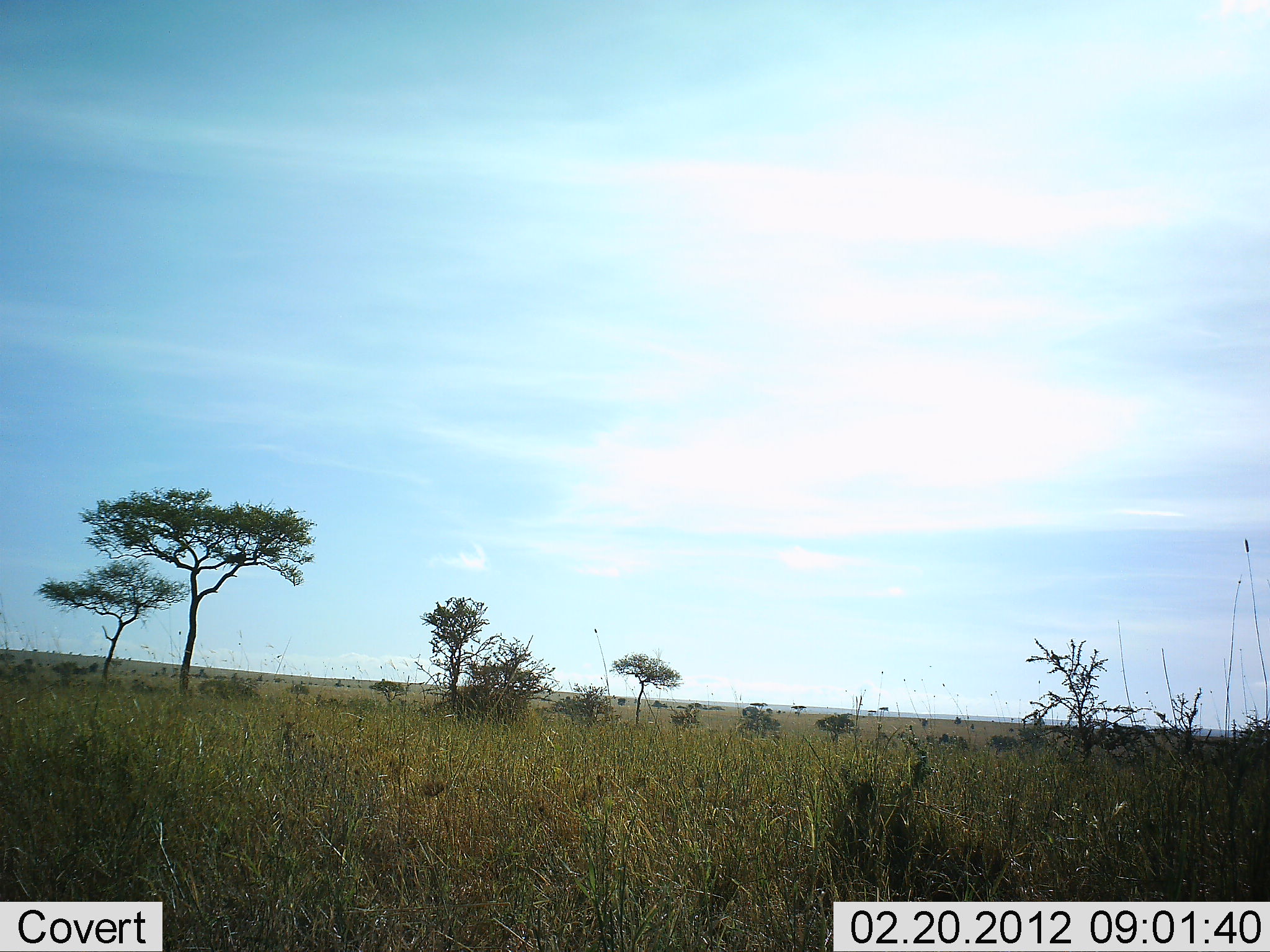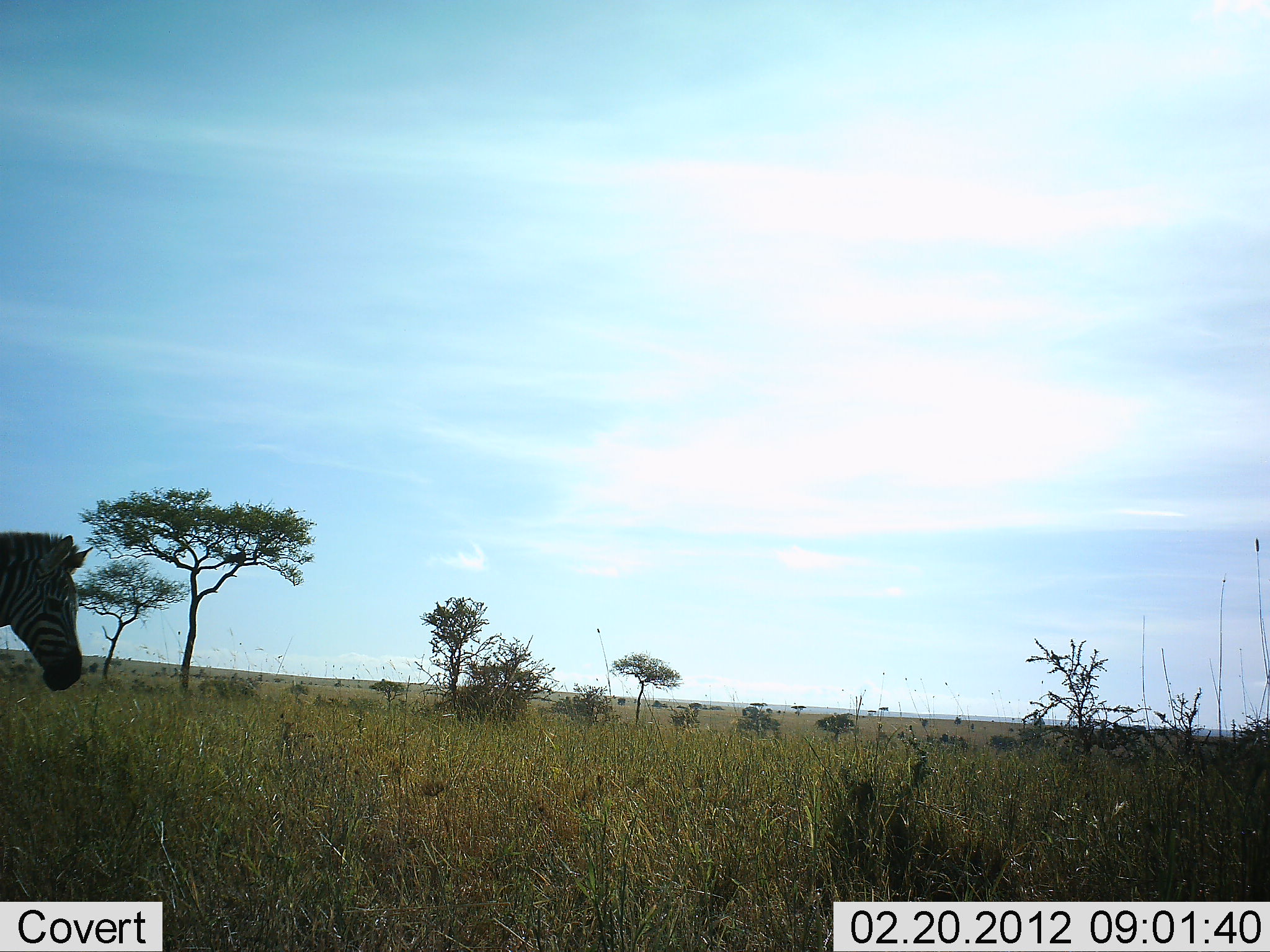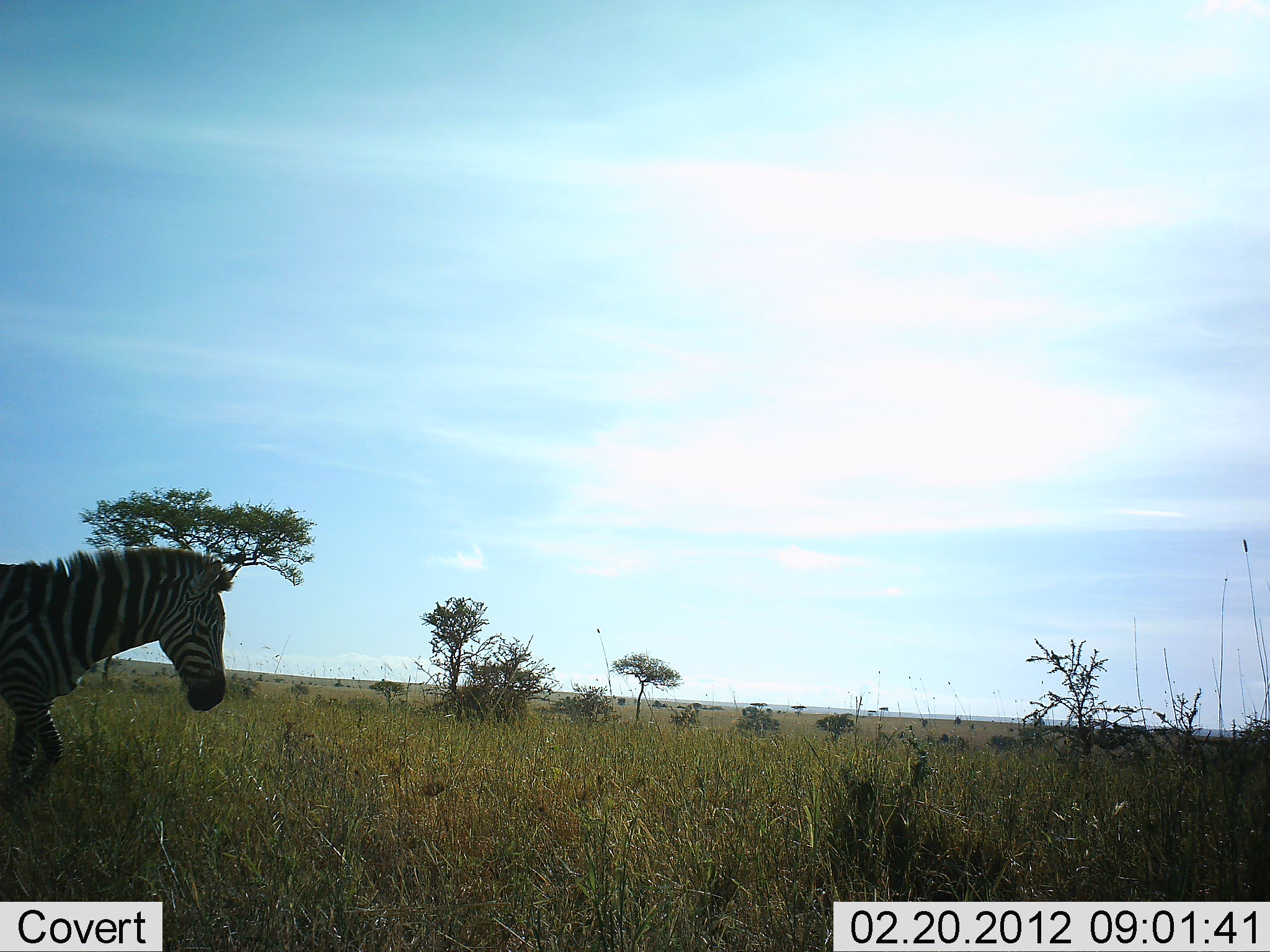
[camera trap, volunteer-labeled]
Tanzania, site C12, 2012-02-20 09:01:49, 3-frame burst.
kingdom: Animalia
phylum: Chordata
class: Mammalia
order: Perissodactyla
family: Equidae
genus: Equus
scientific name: Equus quagga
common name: plains zebra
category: zebra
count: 1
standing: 0%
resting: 0%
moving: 100%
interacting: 0%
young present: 0%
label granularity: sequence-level